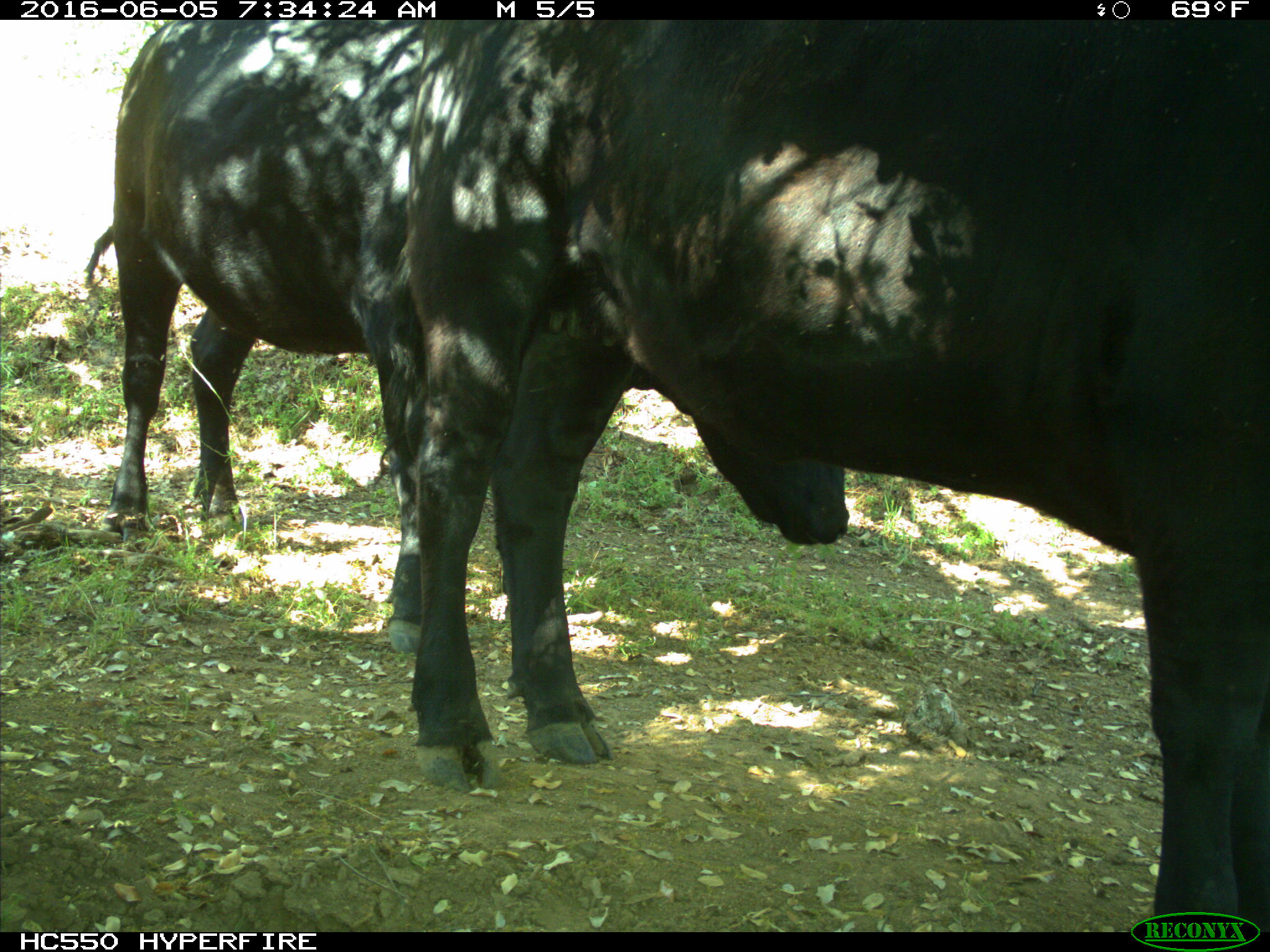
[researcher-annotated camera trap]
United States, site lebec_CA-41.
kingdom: Animalia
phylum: Chordata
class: Mammalia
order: Artiodactyla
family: Bovidae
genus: Bos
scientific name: Bos taurus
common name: domestic cow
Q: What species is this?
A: Bos taurus (domestic cow).